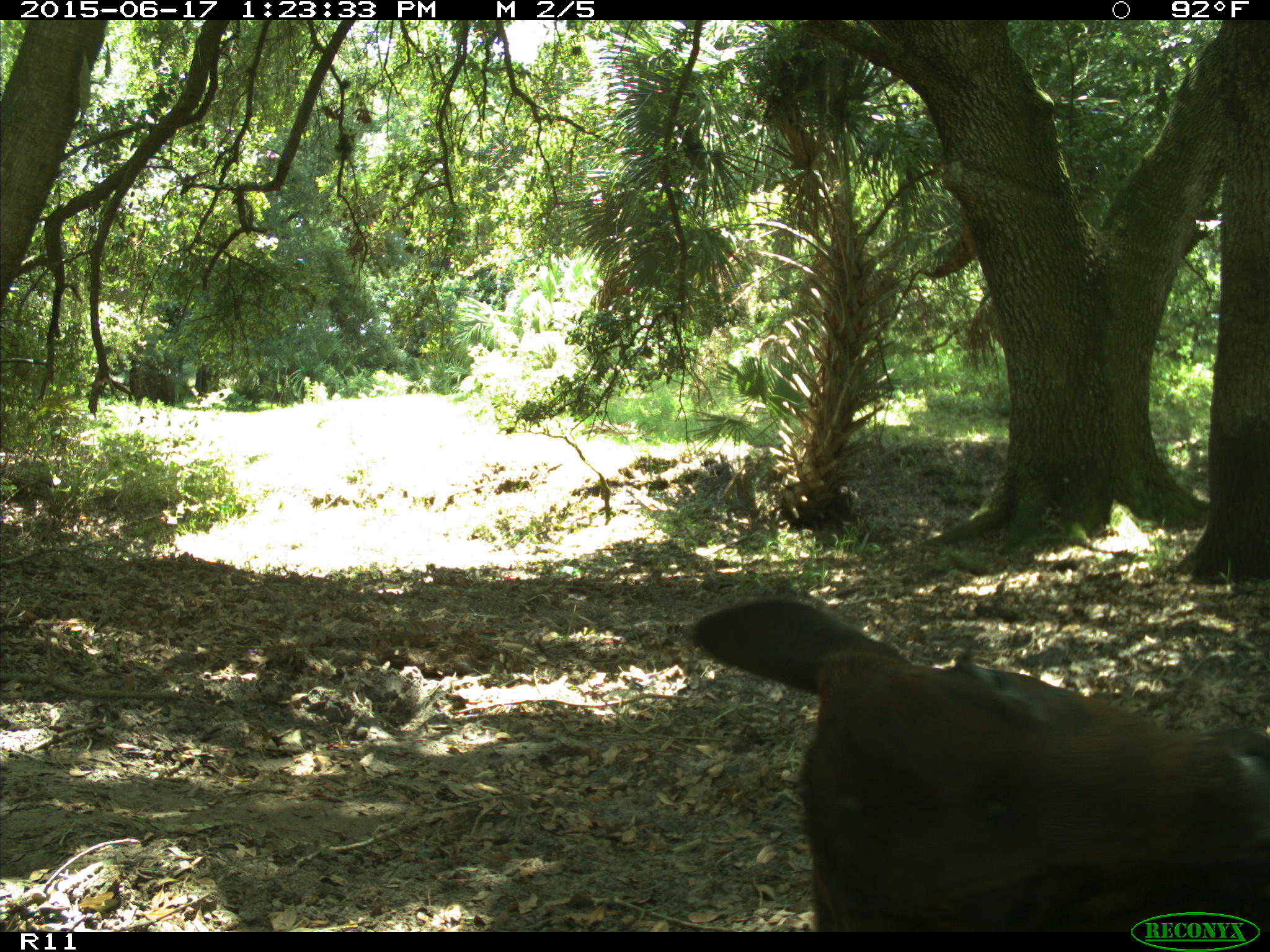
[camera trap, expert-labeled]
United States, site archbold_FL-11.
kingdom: Animalia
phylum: Chordata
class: Mammalia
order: Artiodactyla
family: Bovidae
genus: Bos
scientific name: Bos taurus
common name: domestic cow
Bos taurus (domestic cow).